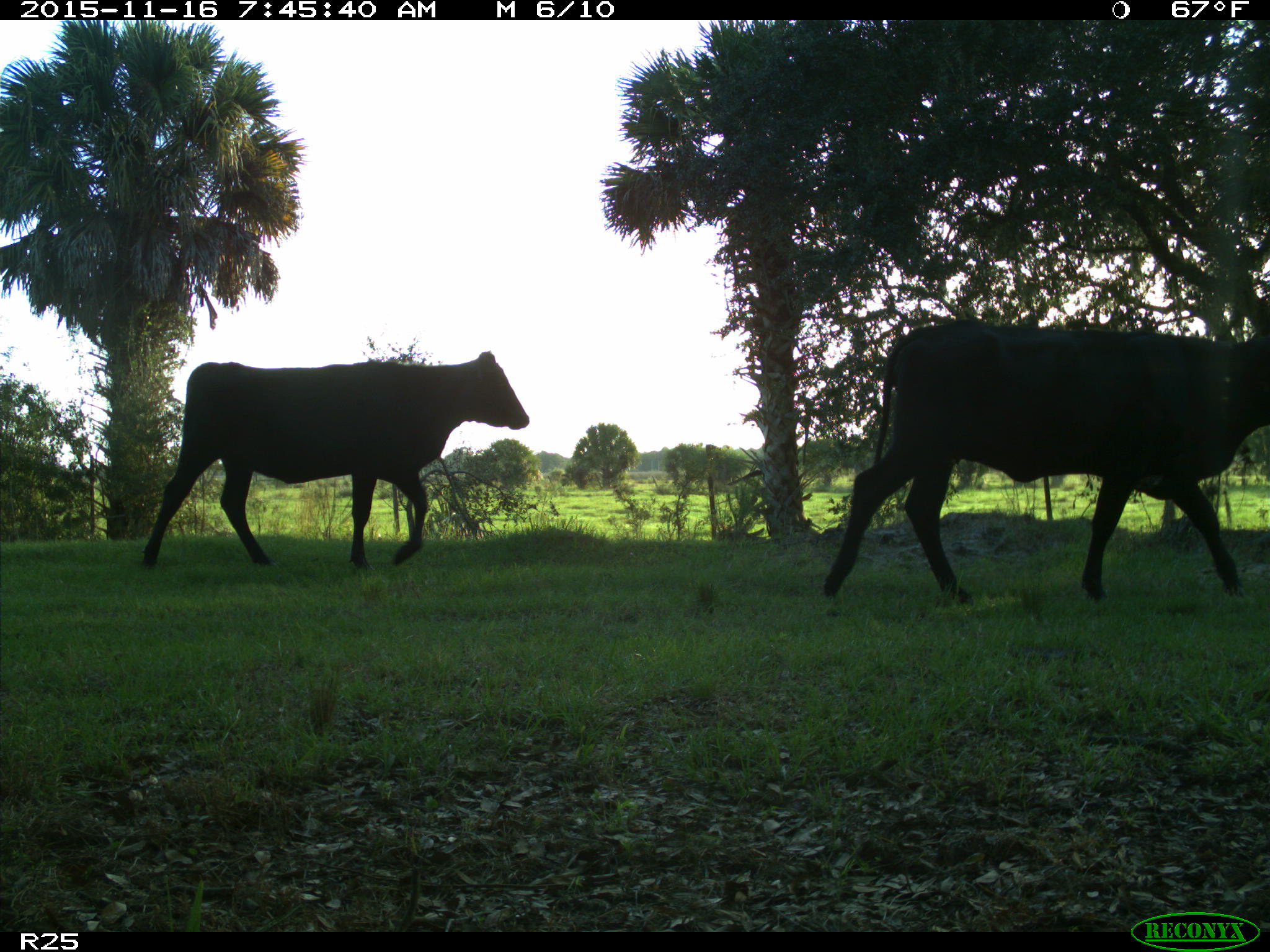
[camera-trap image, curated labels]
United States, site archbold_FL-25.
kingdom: Animalia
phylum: Chordata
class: Mammalia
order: Artiodactyla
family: Bovidae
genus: Bos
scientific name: Bos taurus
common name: domestic cow